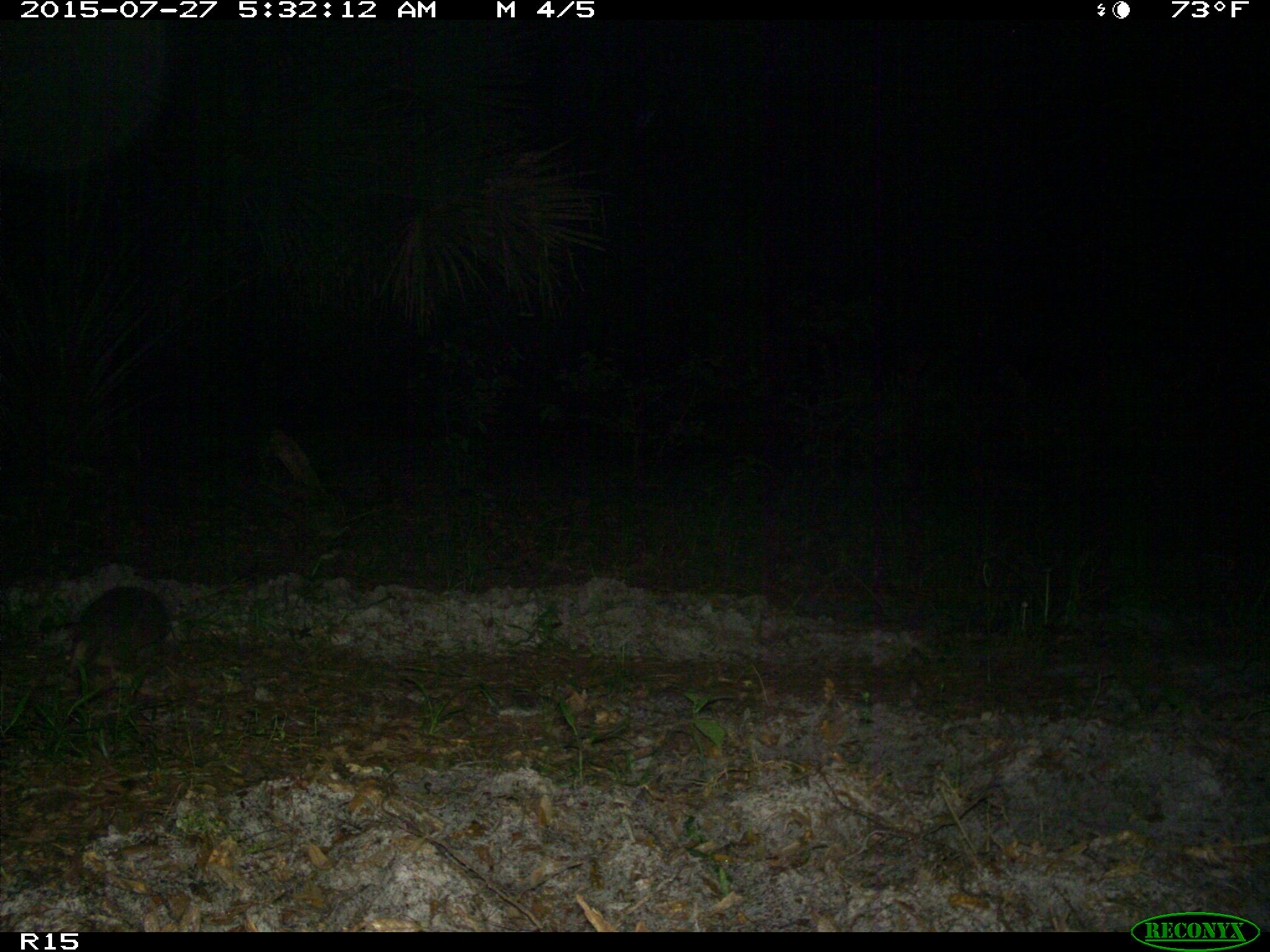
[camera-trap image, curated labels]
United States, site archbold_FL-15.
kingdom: Animalia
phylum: Chordata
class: Mammalia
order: Cingulata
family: Dasypodidae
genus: Dasypus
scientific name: Dasypus novemcinctus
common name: nine-banded armadillo